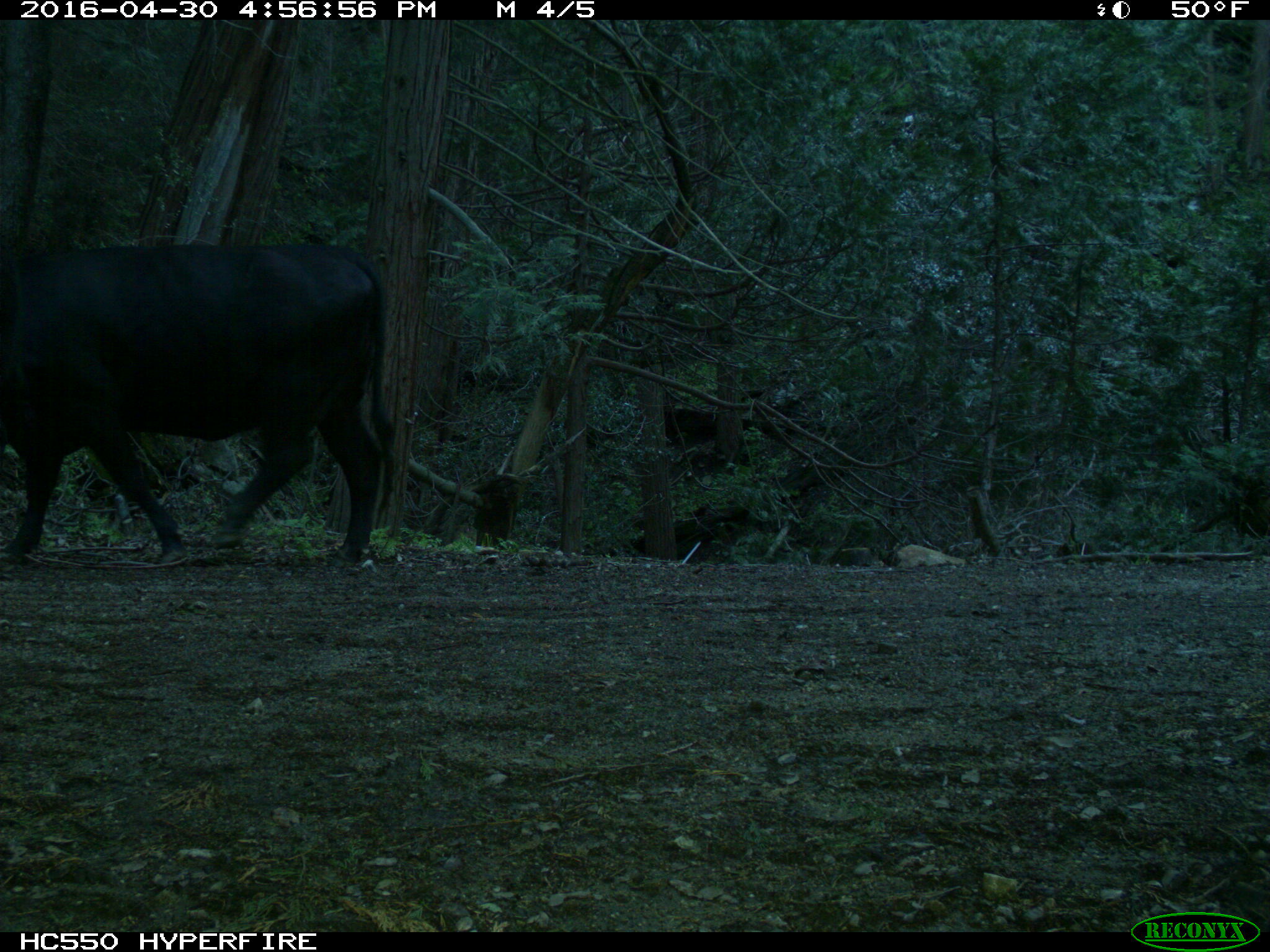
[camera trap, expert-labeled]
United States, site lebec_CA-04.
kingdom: Animalia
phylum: Chordata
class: Mammalia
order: Artiodactyla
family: Bovidae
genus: Bos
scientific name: Bos taurus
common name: domestic cow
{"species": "Bos taurus (domestic cow)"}